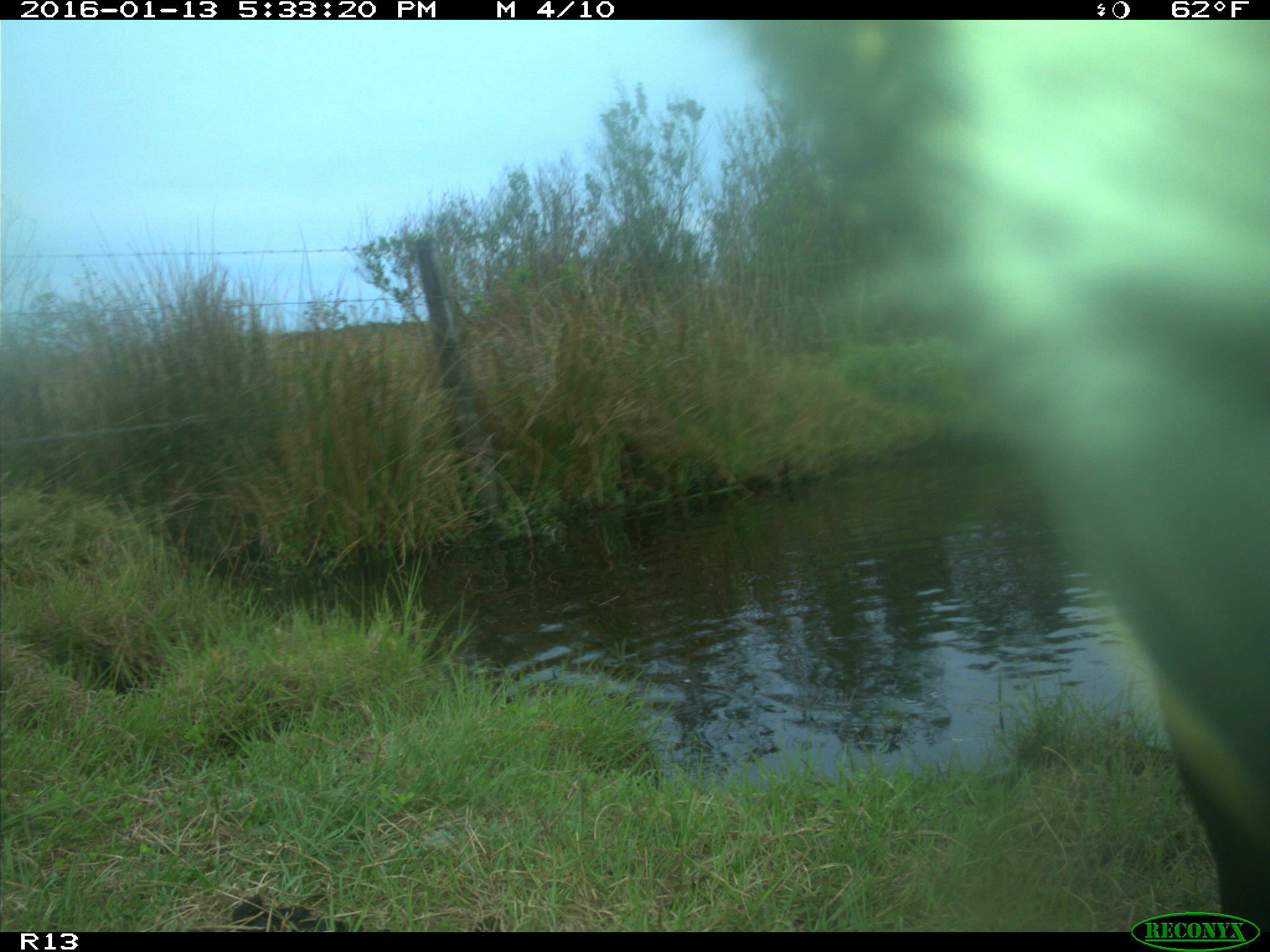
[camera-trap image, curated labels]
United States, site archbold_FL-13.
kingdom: Animalia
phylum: Chordata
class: Mammalia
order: Artiodactyla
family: Bovidae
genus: Bos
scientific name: Bos taurus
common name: domestic cow